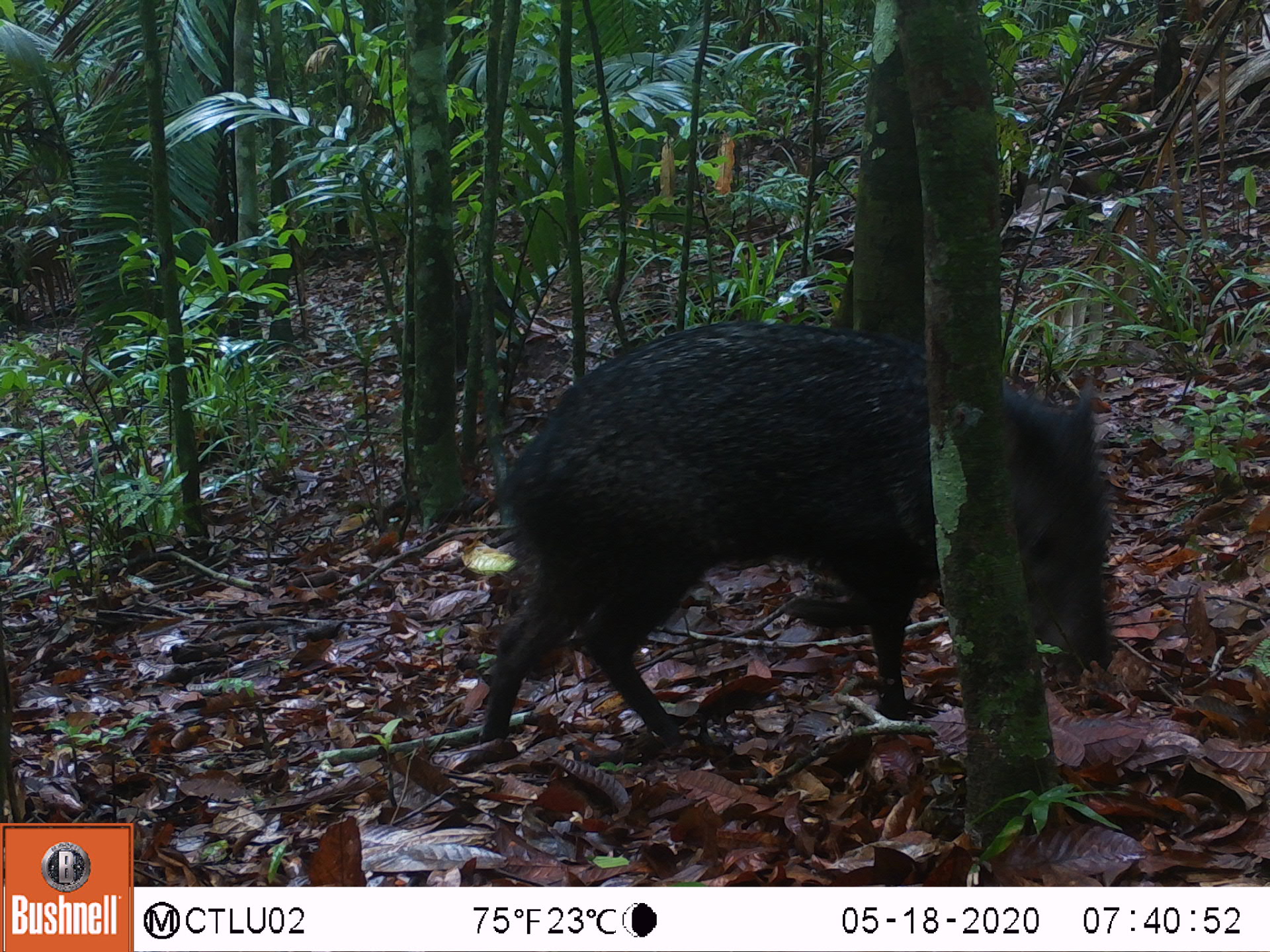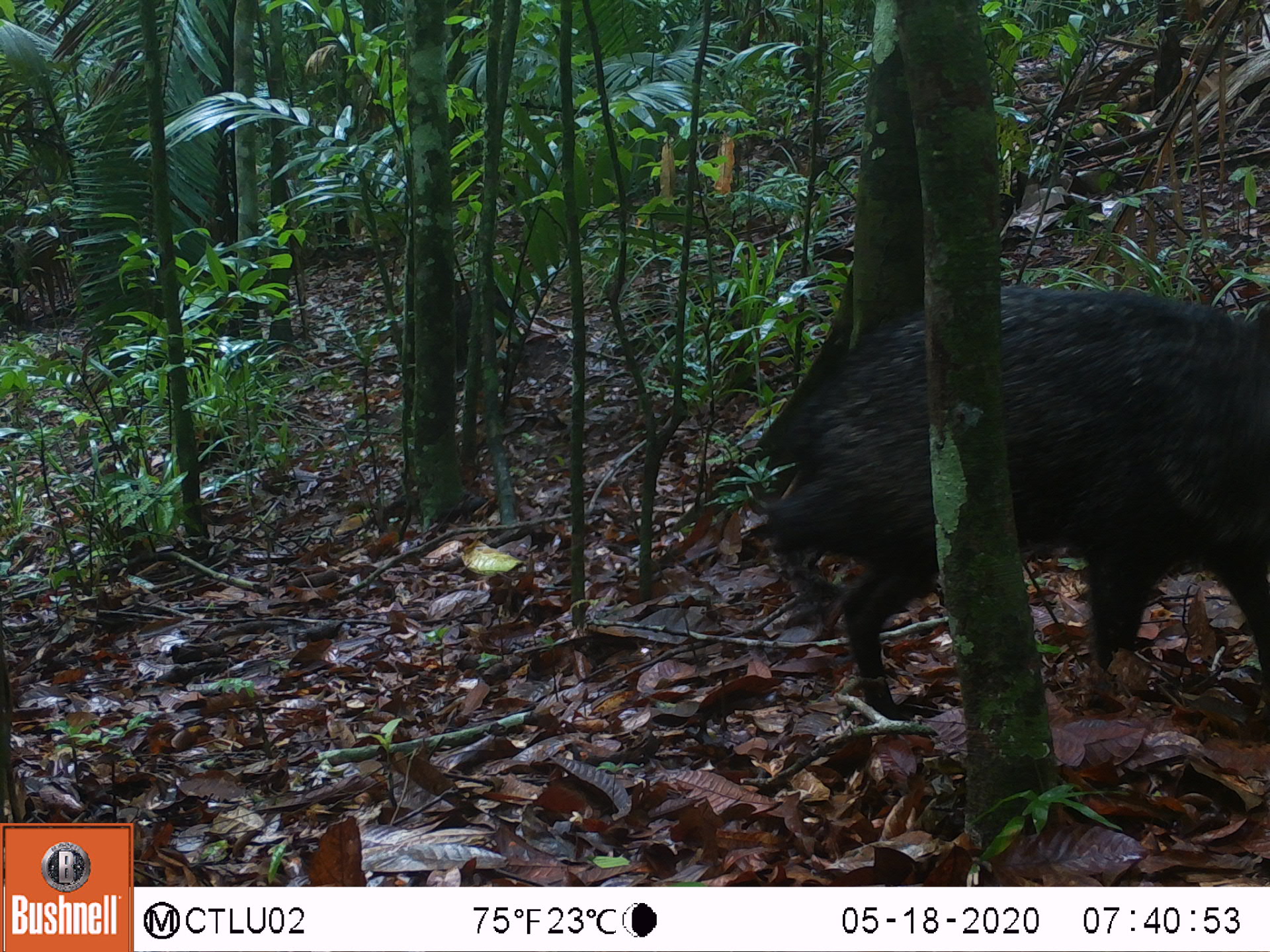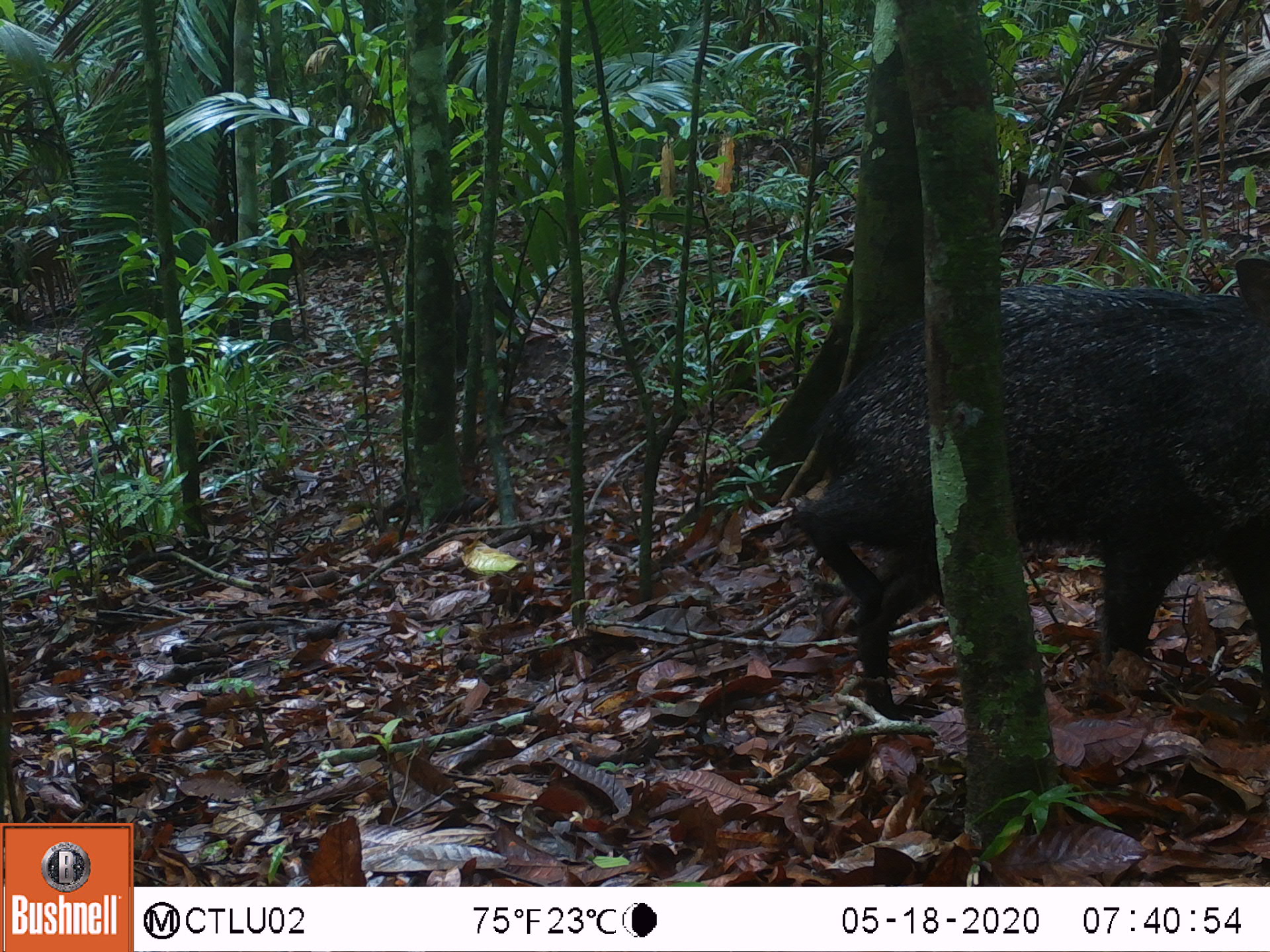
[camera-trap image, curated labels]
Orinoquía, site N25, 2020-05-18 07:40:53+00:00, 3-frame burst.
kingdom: Animalia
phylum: Chordata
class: Mammalia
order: Artiodactyla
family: Tayassuidae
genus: Pecari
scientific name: Pecari tajacu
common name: collared peccary